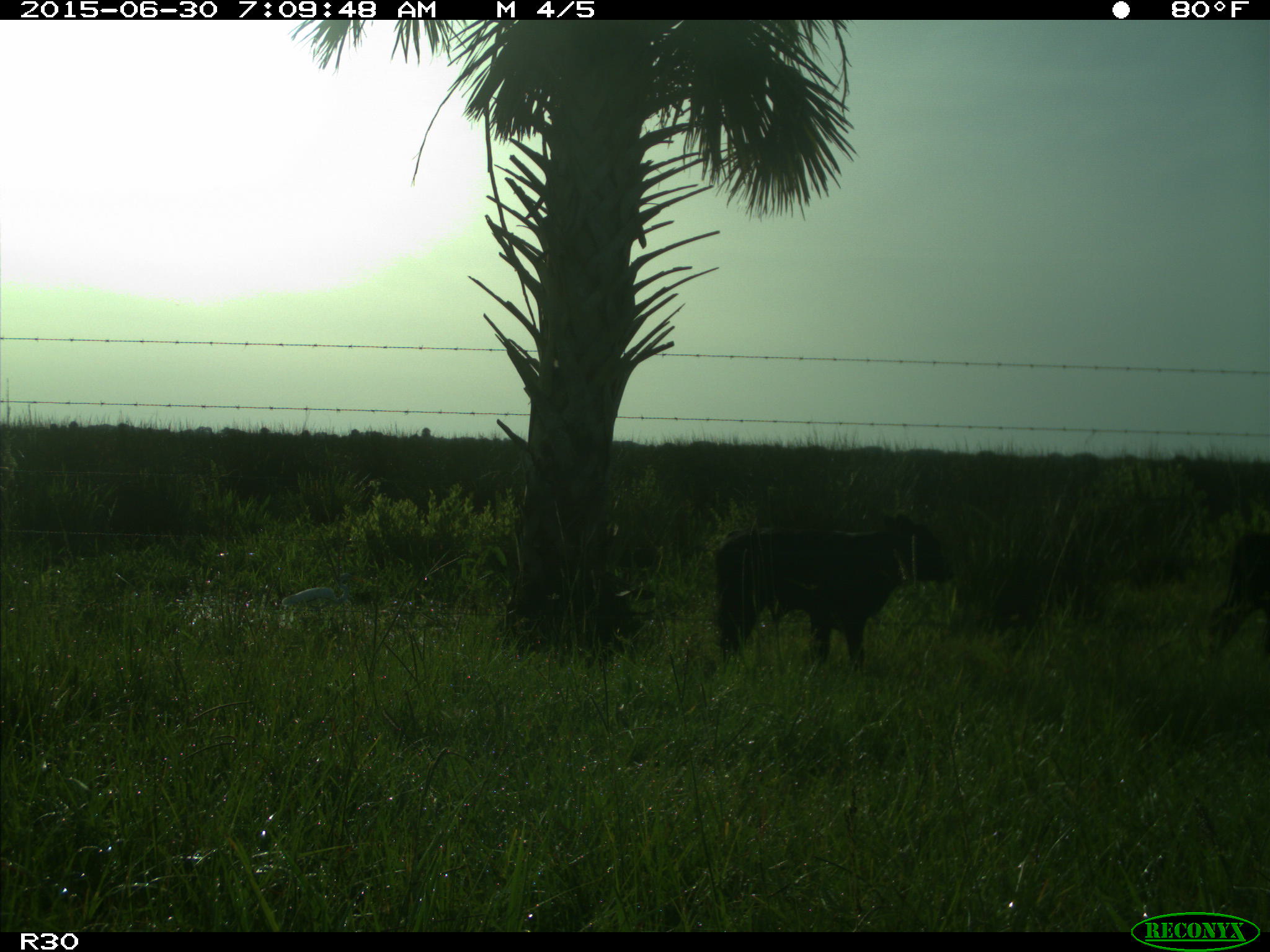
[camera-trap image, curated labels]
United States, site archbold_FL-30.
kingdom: Animalia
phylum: Chordata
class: Mammalia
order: Artiodactyla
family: Bovidae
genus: Bos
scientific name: Bos taurus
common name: domestic cow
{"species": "Bos taurus (domestic cow)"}